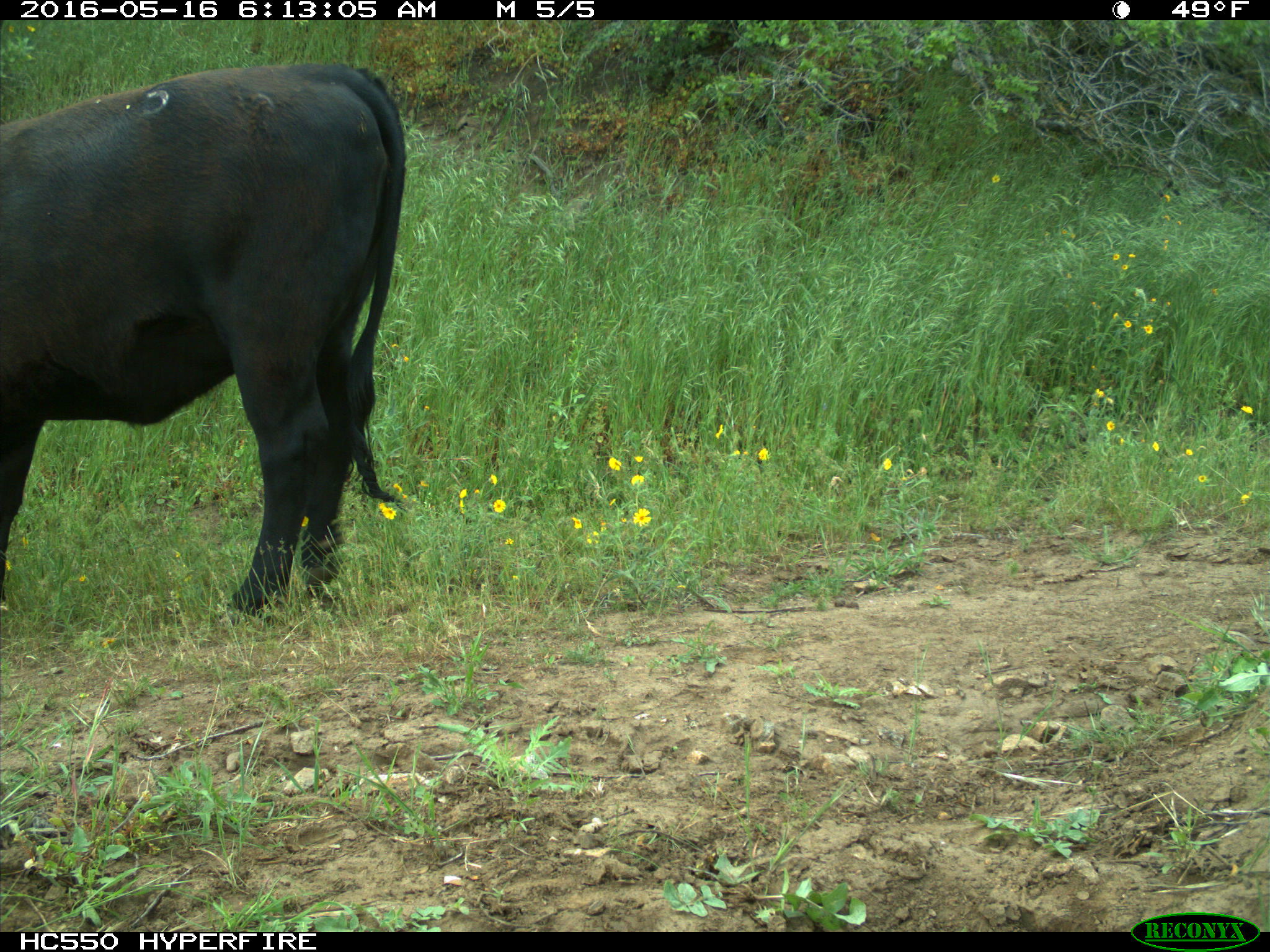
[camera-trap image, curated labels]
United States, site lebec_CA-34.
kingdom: Animalia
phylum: Chordata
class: Mammalia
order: Artiodactyla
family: Bovidae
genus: Bos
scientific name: Bos taurus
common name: domestic cow